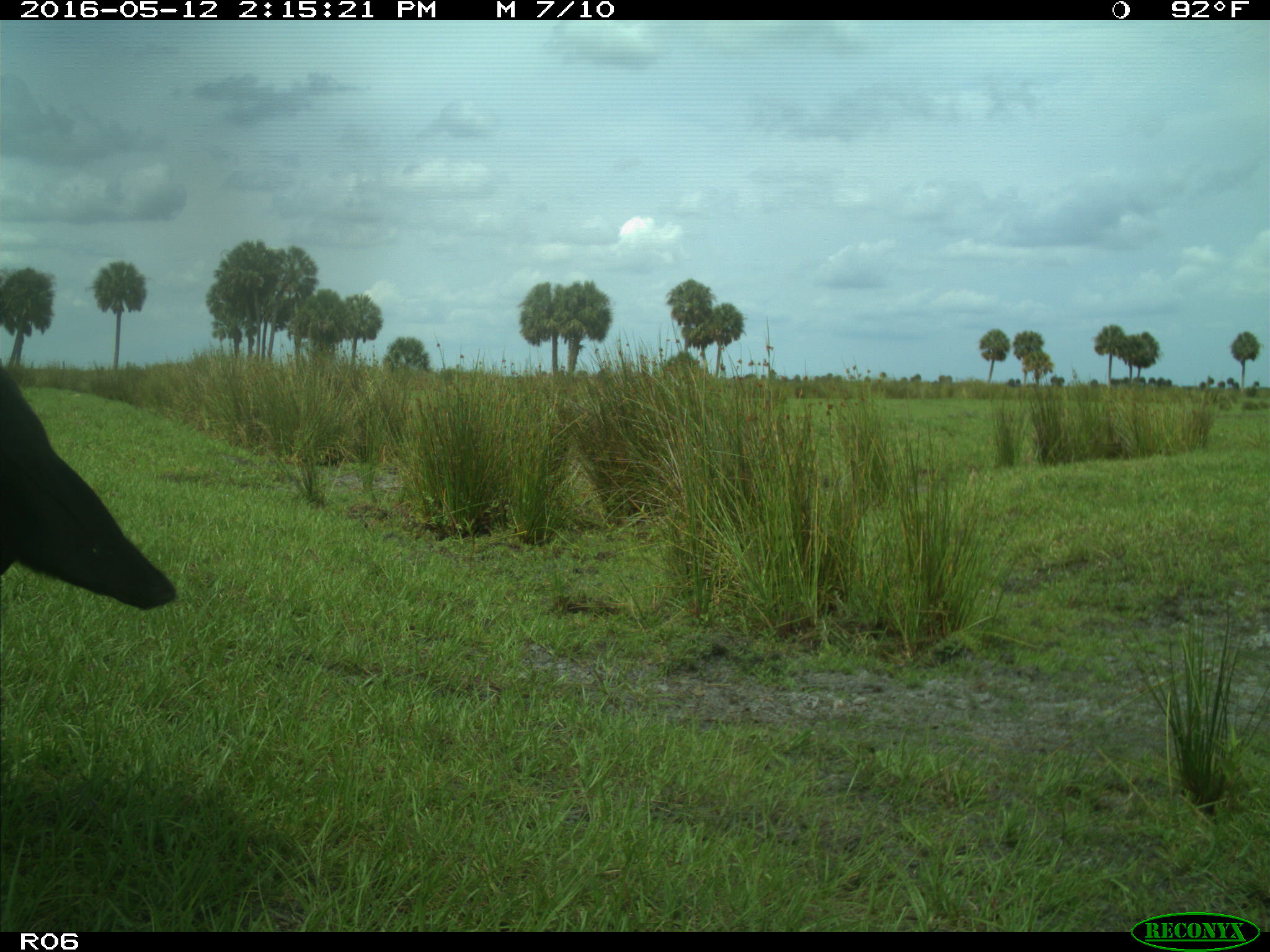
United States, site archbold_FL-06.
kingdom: Animalia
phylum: Chordata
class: Mammalia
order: Artiodactyla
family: Bovidae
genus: Bos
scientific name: Bos taurus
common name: domestic cow